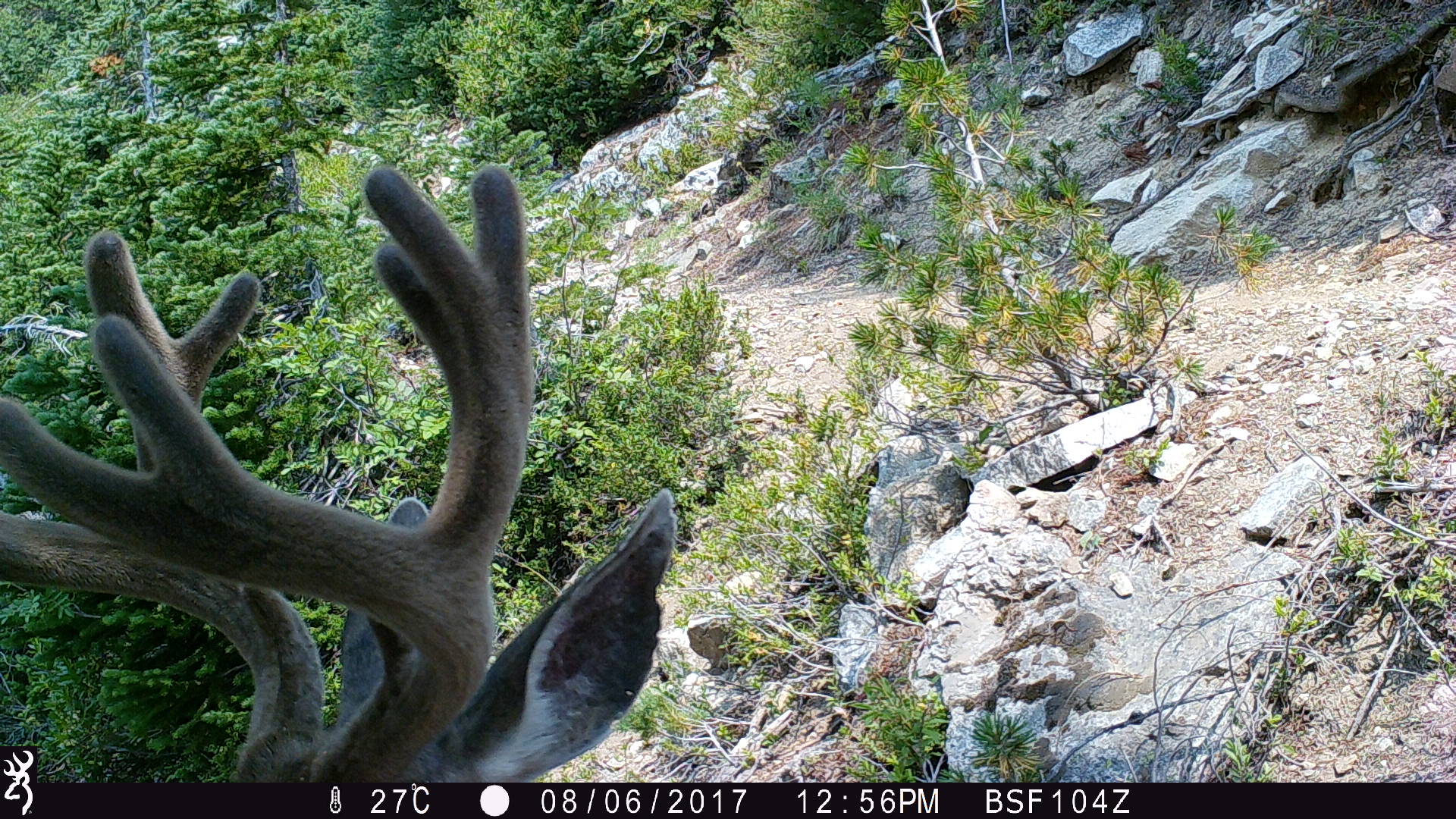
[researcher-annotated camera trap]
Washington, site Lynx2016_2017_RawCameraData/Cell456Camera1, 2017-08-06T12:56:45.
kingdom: Animalia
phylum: Chordata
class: Mammalia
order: Artiodactyla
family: Cervidae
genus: Odocoileus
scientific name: Odocoileus hemionus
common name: mule deer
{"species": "Odocoileus hemionus (mule deer)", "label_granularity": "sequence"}